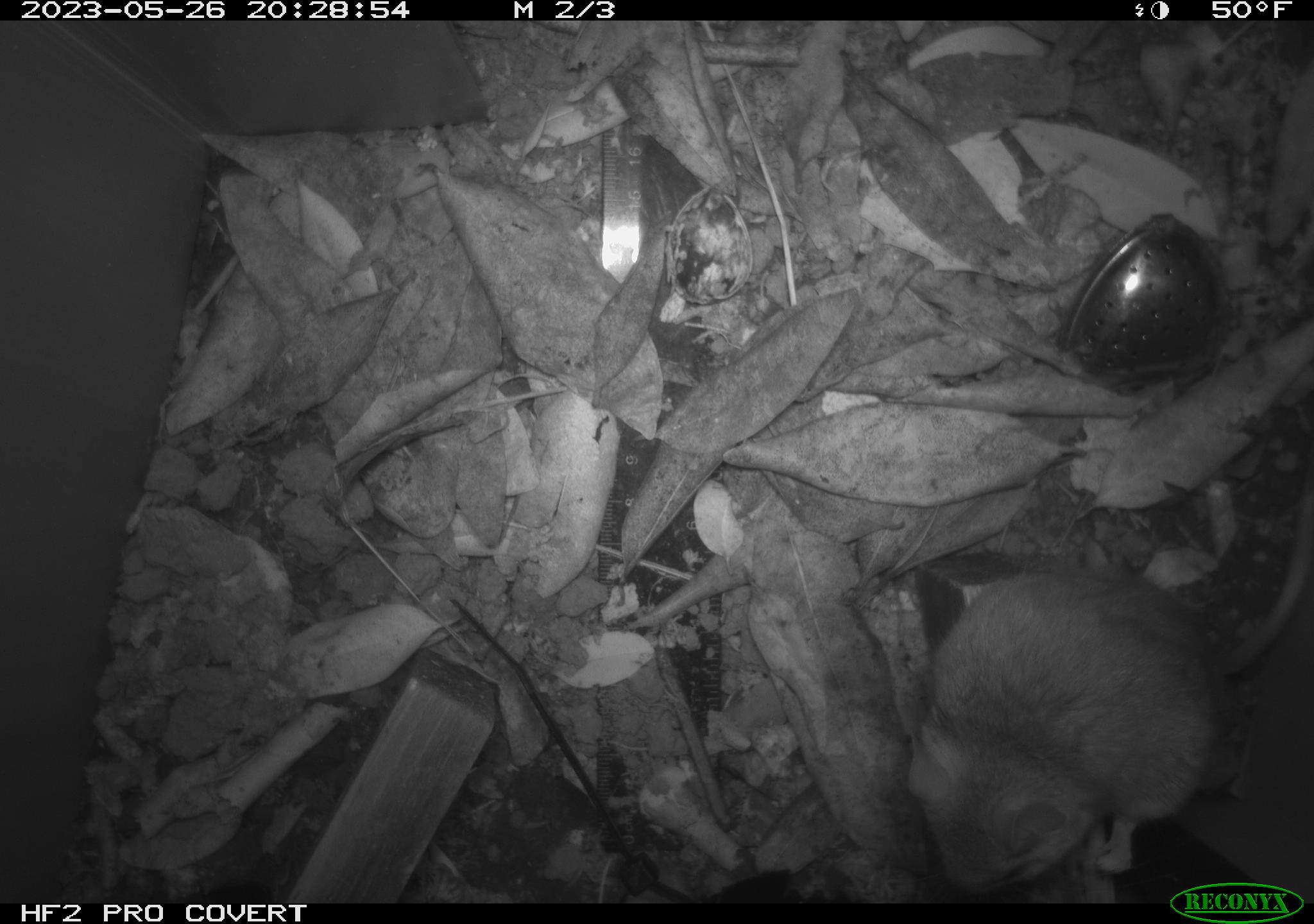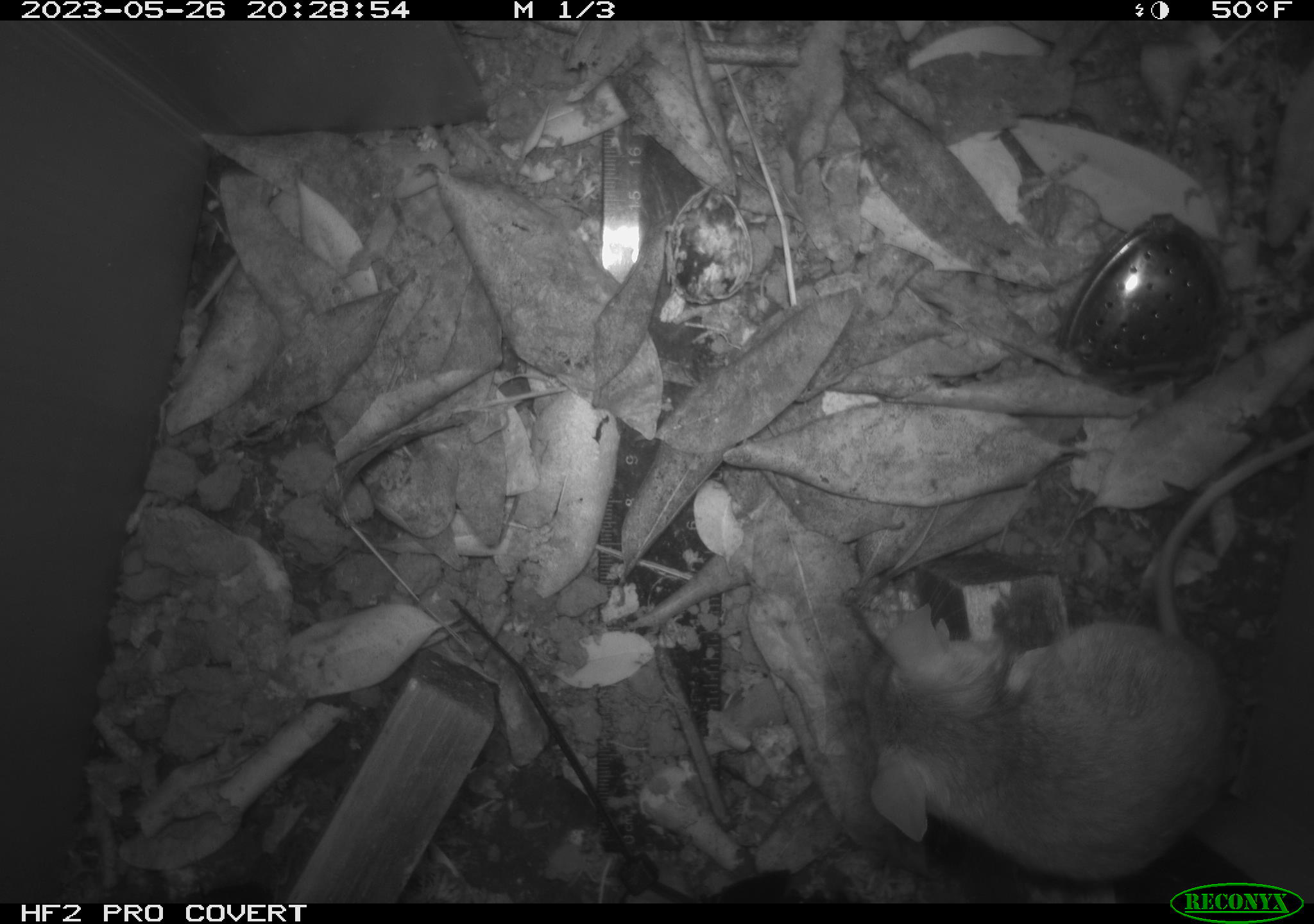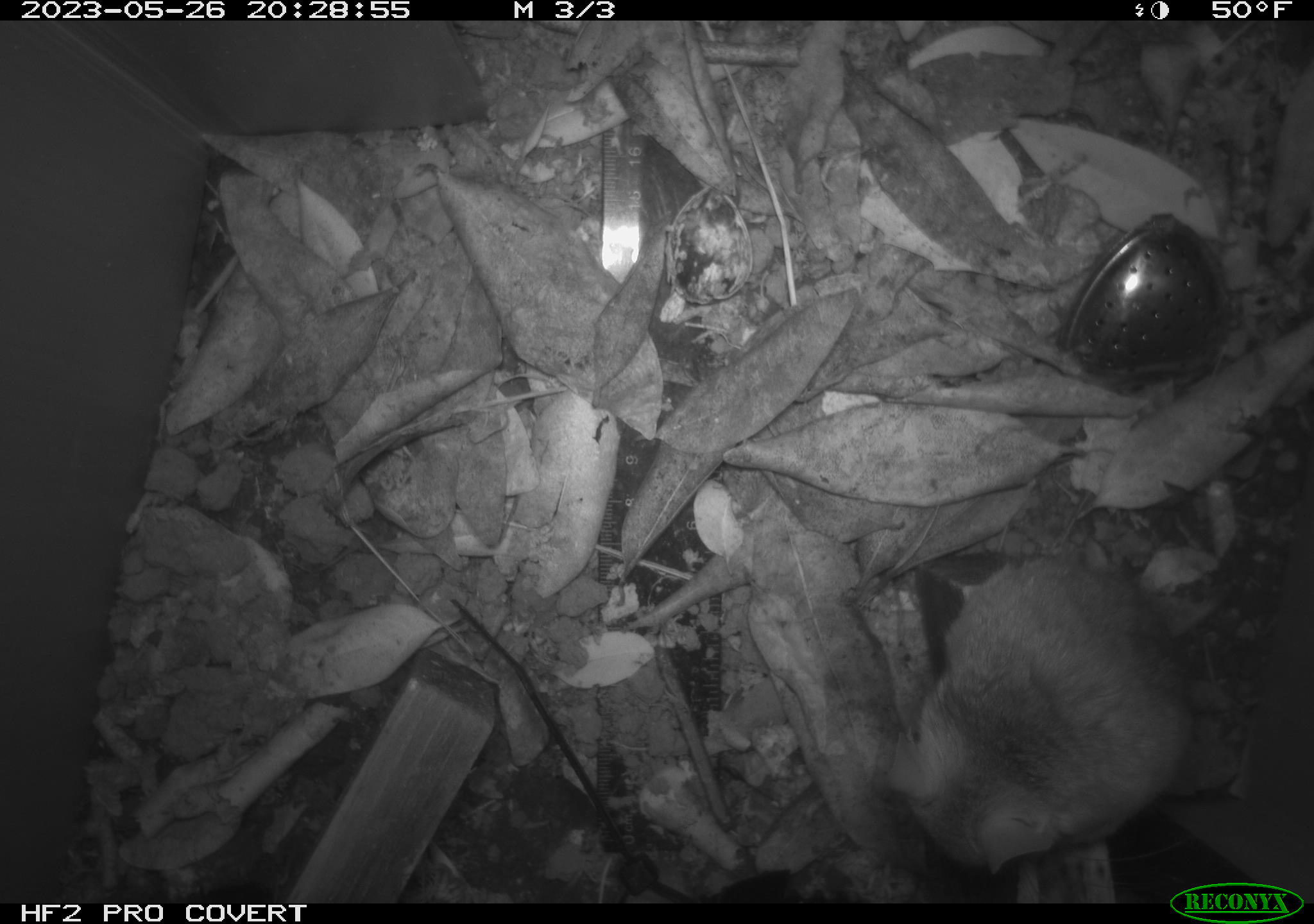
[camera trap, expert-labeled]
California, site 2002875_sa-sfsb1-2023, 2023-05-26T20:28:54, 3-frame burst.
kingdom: Animalia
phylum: Chordata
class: Mammalia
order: Rodentia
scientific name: Rodentia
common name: mouse species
Mouse species (Rodentia).